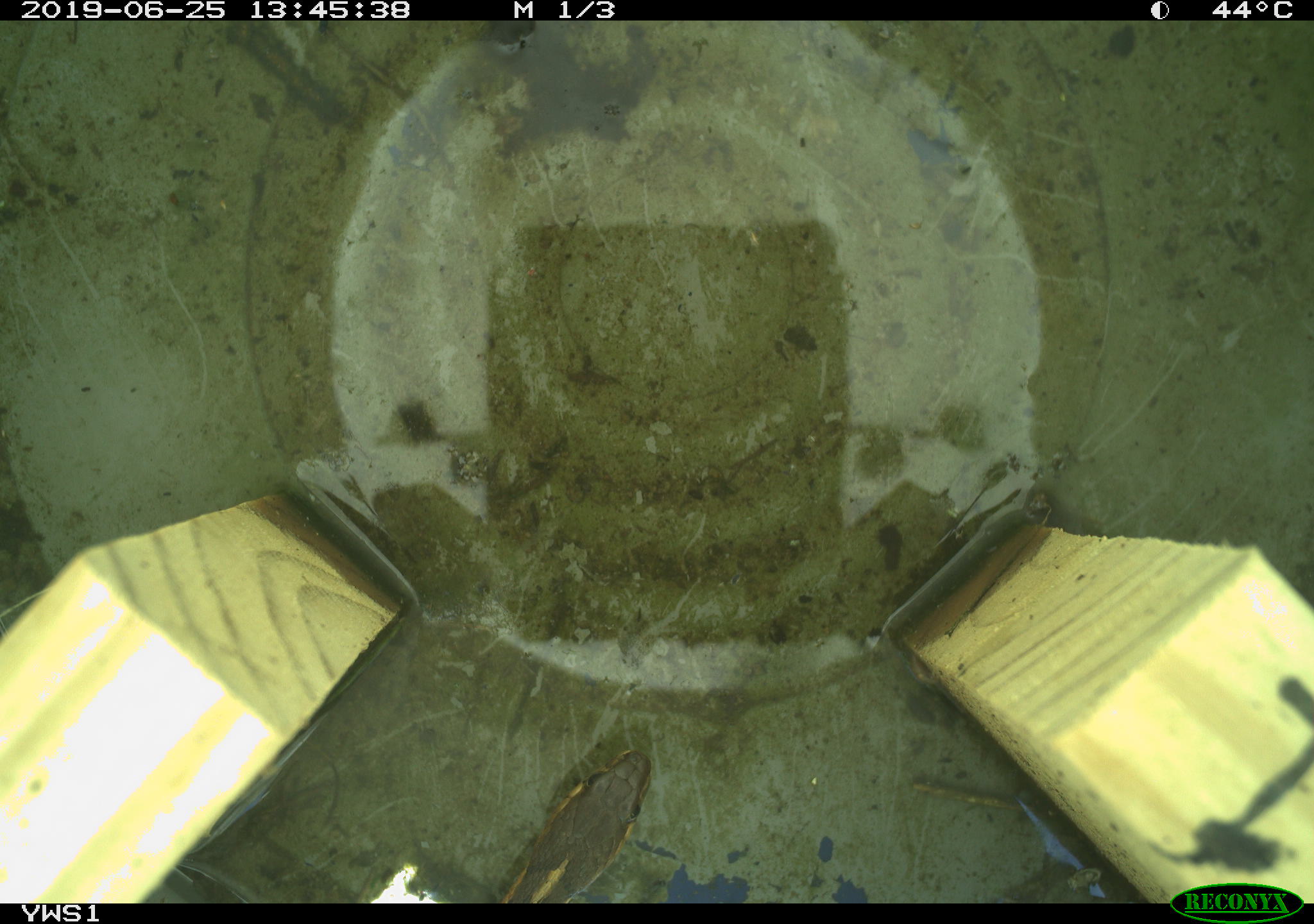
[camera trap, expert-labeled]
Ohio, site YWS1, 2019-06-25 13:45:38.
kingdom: Animalia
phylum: Chordata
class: Reptilia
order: Squamata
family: Colubridae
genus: Thamnophis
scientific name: Thamnophis sirtalis sirtalis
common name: eastern gartersnake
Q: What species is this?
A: Eastern gartersnake (Thamnophis sirtalis sirtalis).